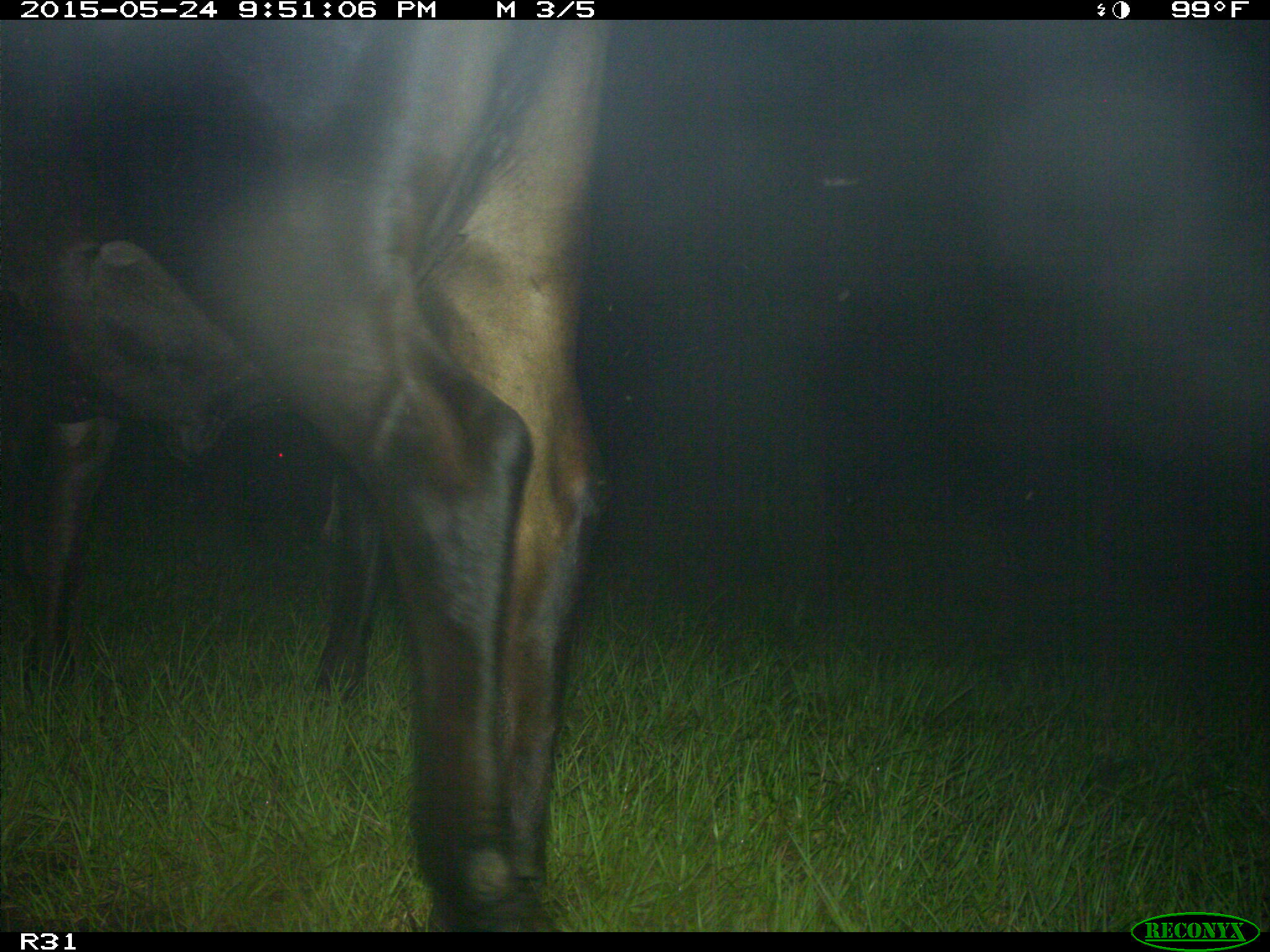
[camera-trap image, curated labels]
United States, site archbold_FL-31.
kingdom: Animalia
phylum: Chordata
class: Mammalia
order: Artiodactyla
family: Bovidae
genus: Bos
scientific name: Bos taurus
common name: domestic cow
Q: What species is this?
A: Bos taurus (domestic cow).